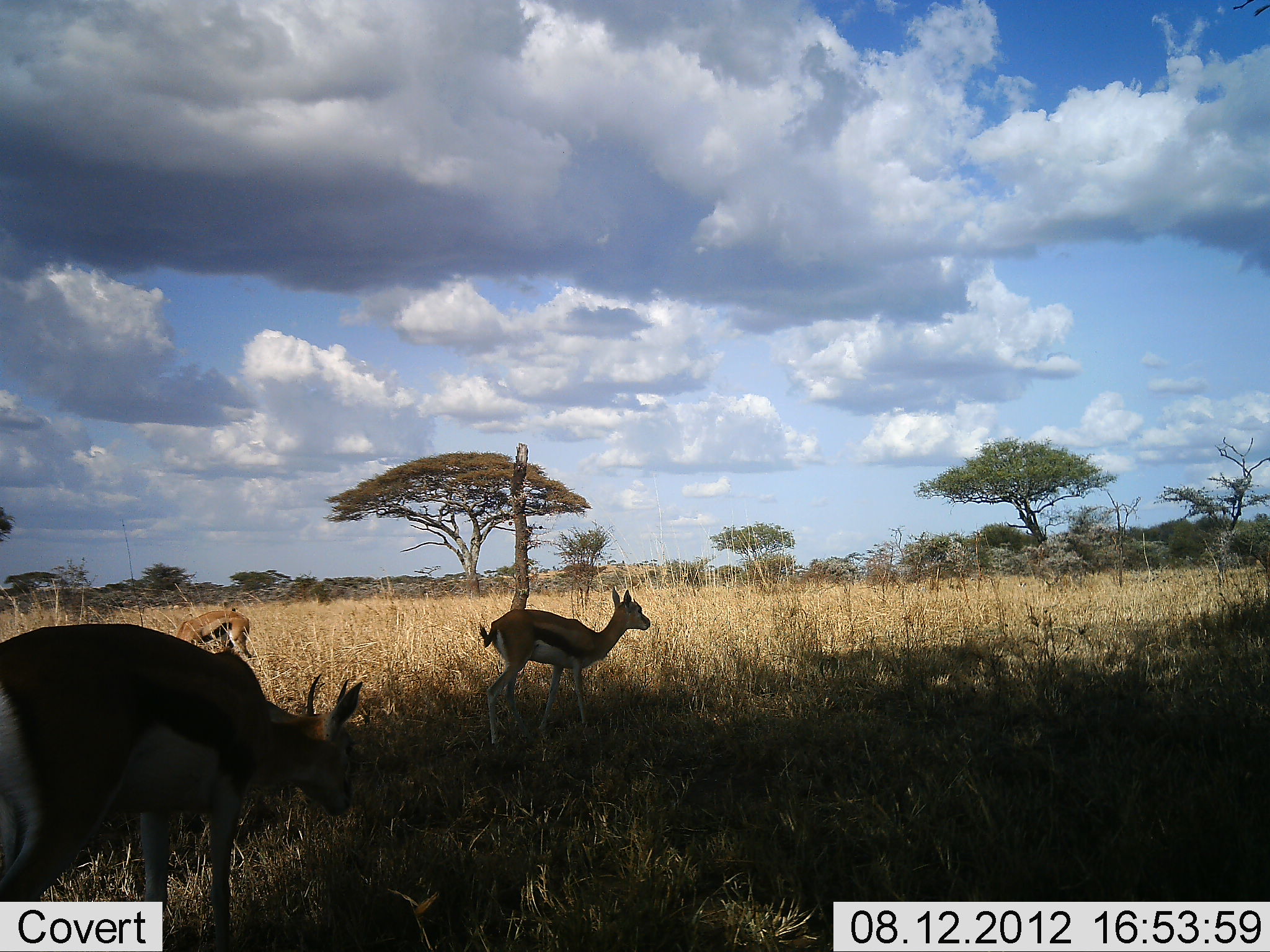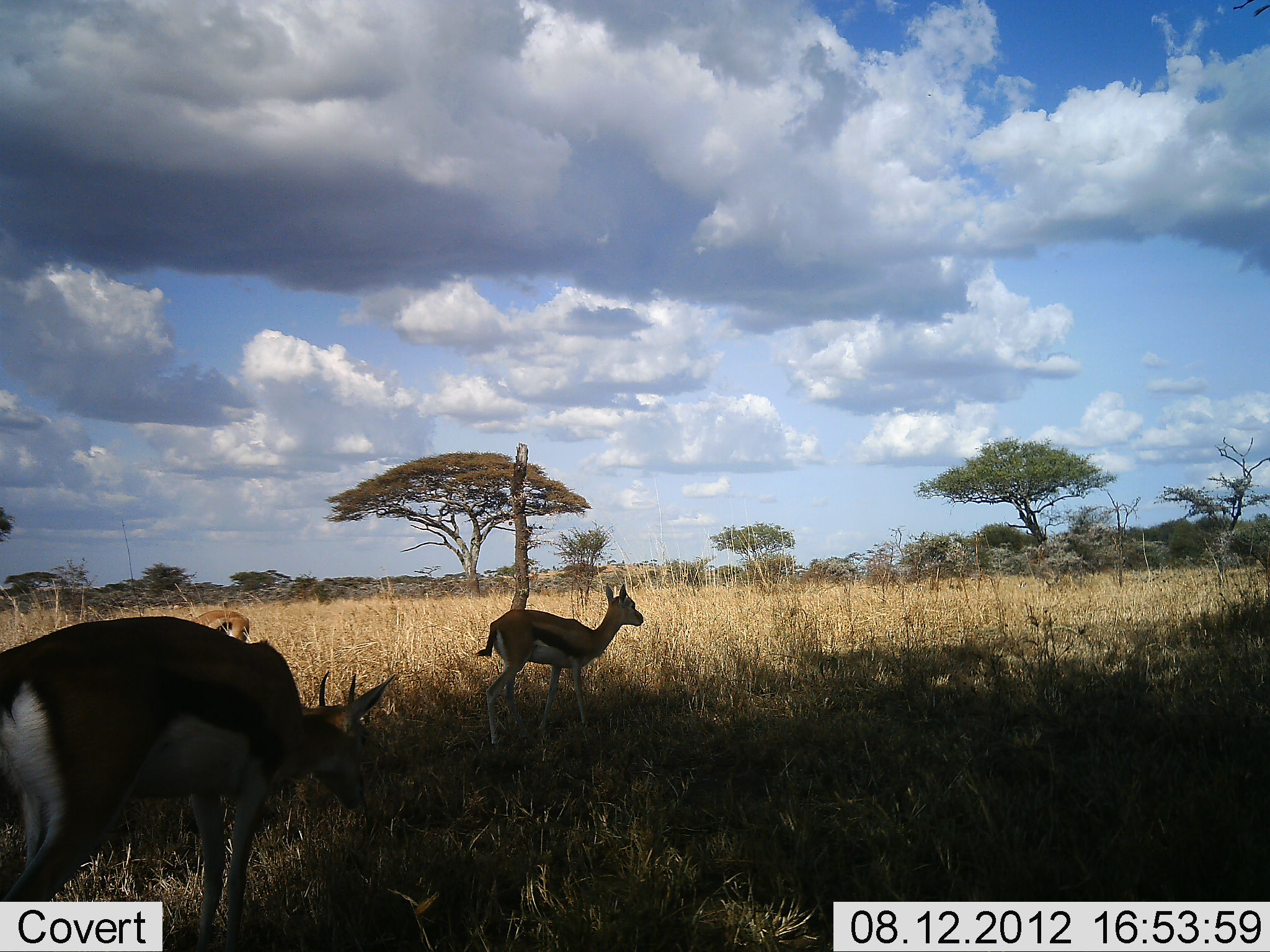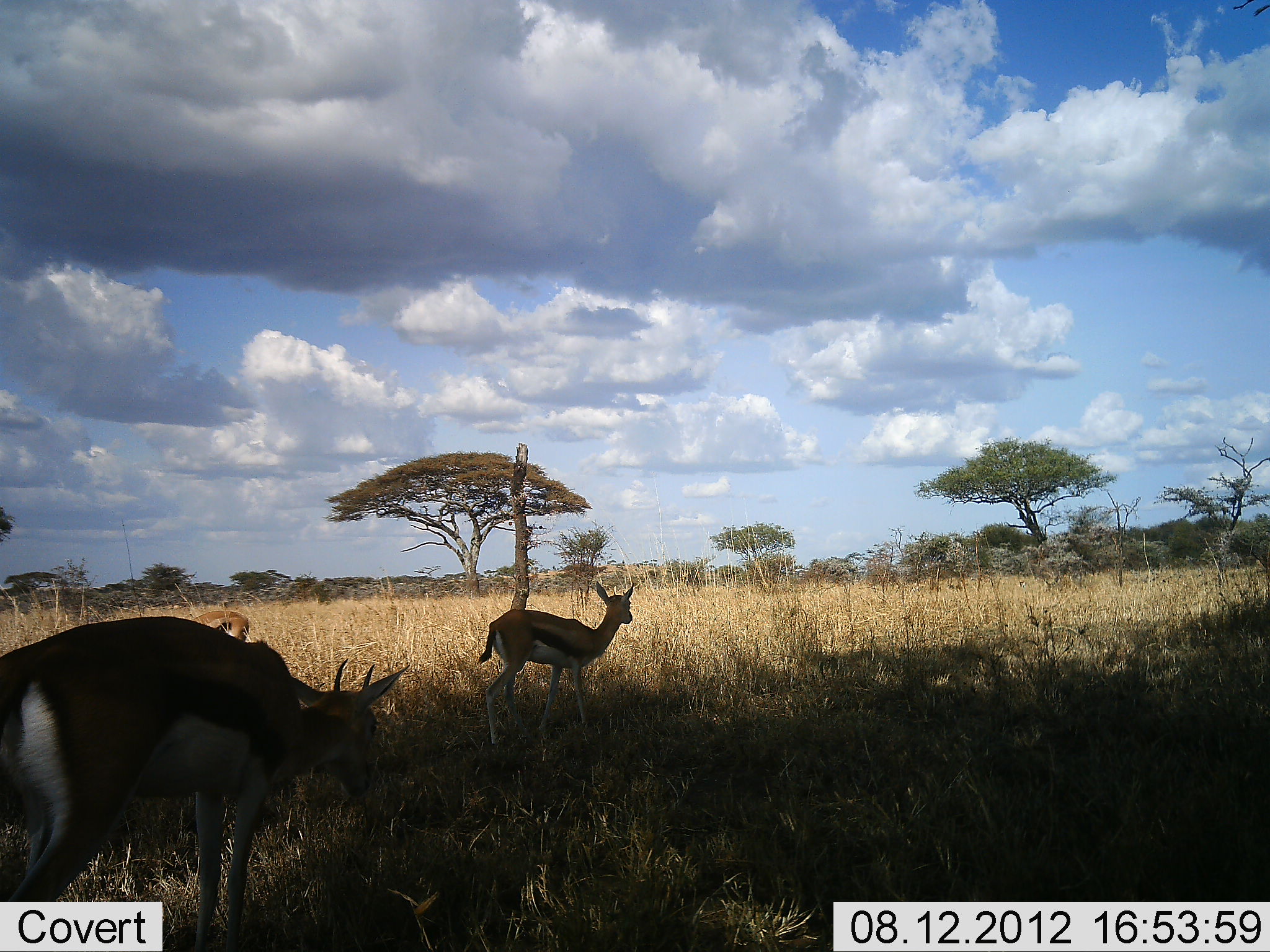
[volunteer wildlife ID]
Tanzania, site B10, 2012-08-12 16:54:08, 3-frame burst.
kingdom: Animalia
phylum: Chordata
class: Mammalia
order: Artiodactyla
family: Bovidae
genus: Eudorcas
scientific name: Eudorcas thomsonii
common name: thomson's gazelle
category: gazellethomsons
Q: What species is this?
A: Gazellethomsons (thomson's gazelle) (Eudorcas thomsonii).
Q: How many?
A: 3.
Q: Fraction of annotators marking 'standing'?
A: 70%.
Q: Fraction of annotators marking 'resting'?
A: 0%.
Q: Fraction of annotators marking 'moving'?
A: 10%.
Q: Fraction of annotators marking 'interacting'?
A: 0%.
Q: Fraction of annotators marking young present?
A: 10%.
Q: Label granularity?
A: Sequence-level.